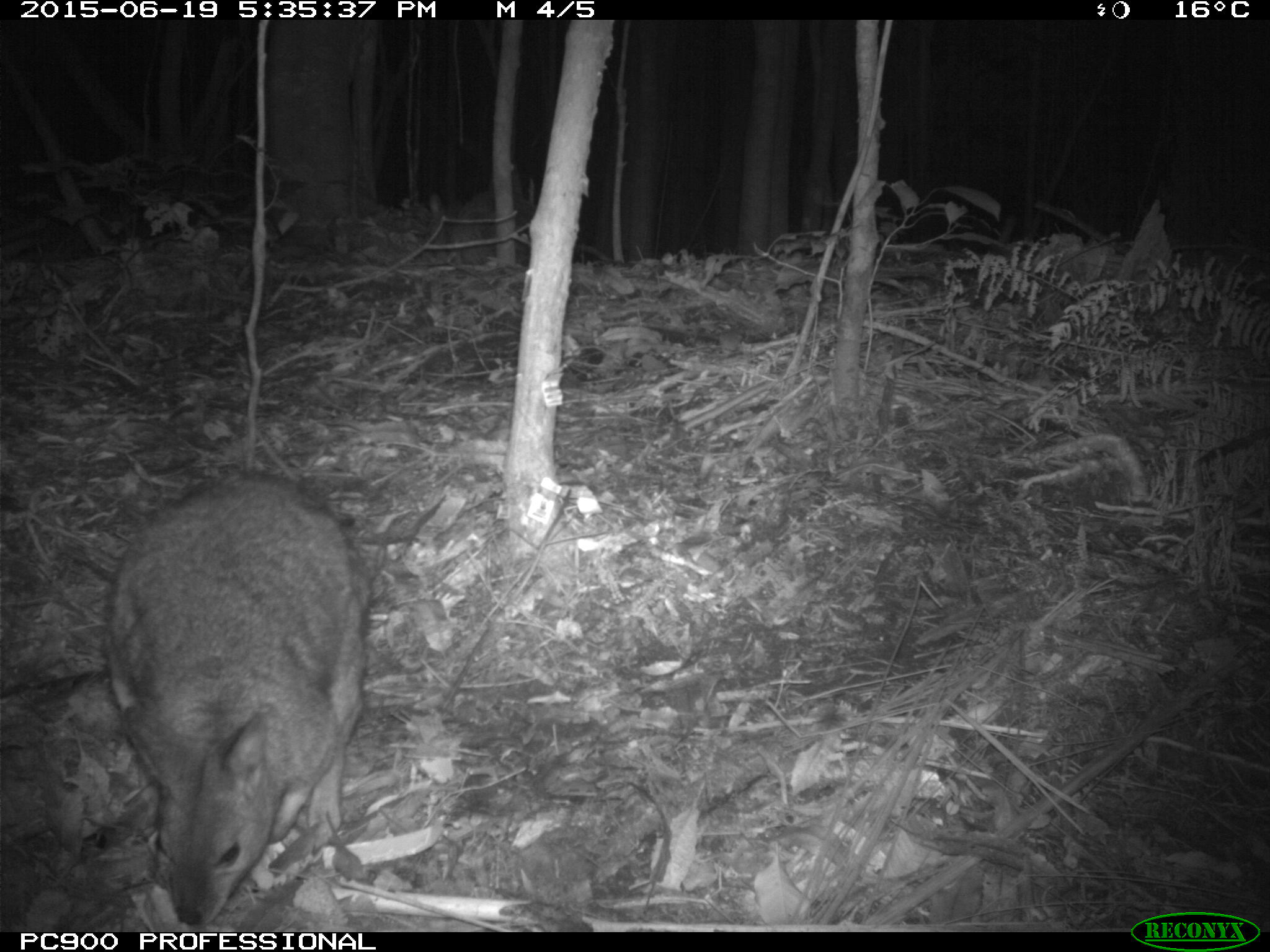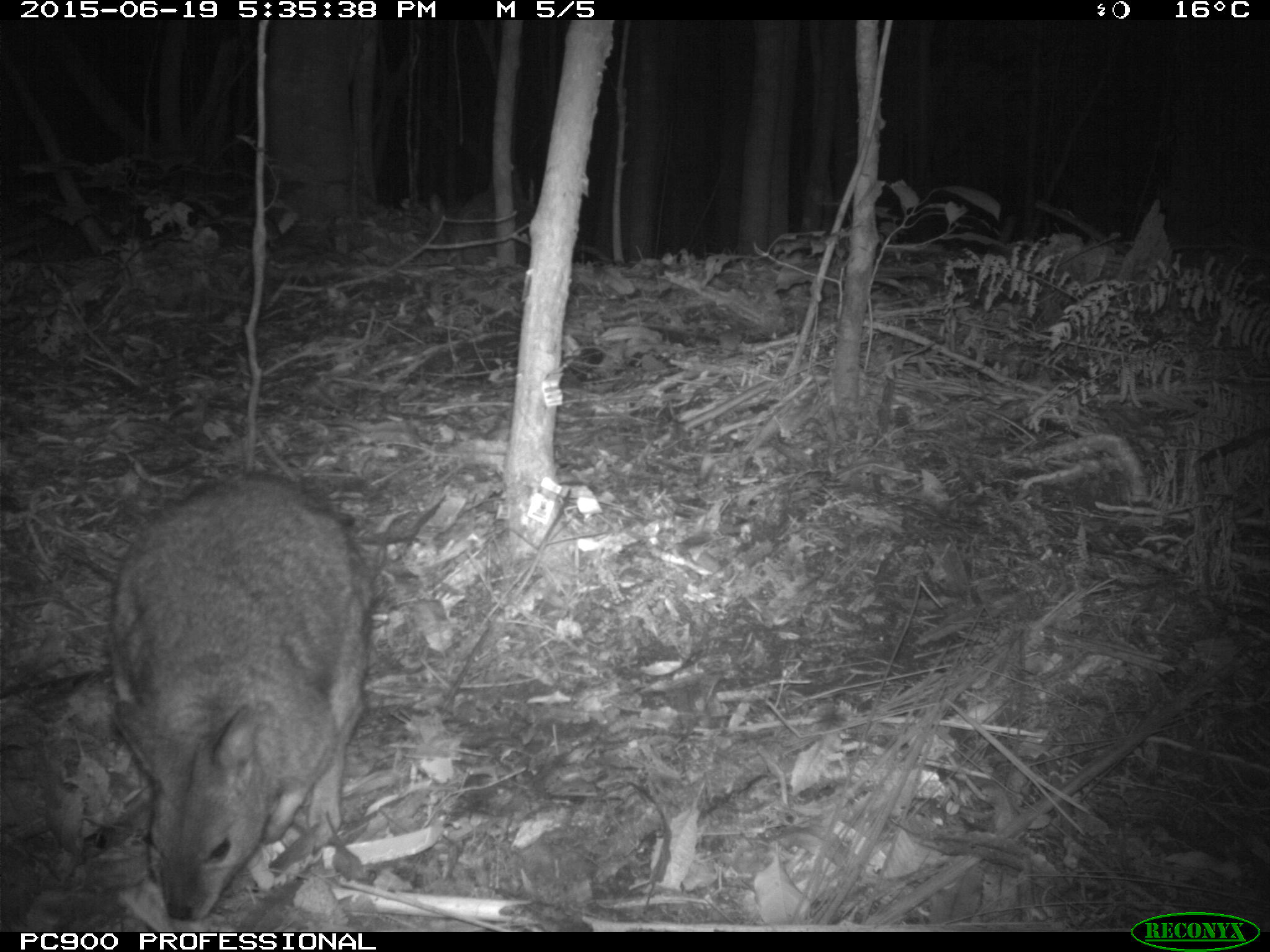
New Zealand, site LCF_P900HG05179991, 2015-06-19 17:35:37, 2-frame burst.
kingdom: Animalia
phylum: Chordata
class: Mammalia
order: Diprotodontia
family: Macropodidae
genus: Notamacropus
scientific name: Notamacropus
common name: wallaby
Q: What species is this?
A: Wallaby (Notamacropus).